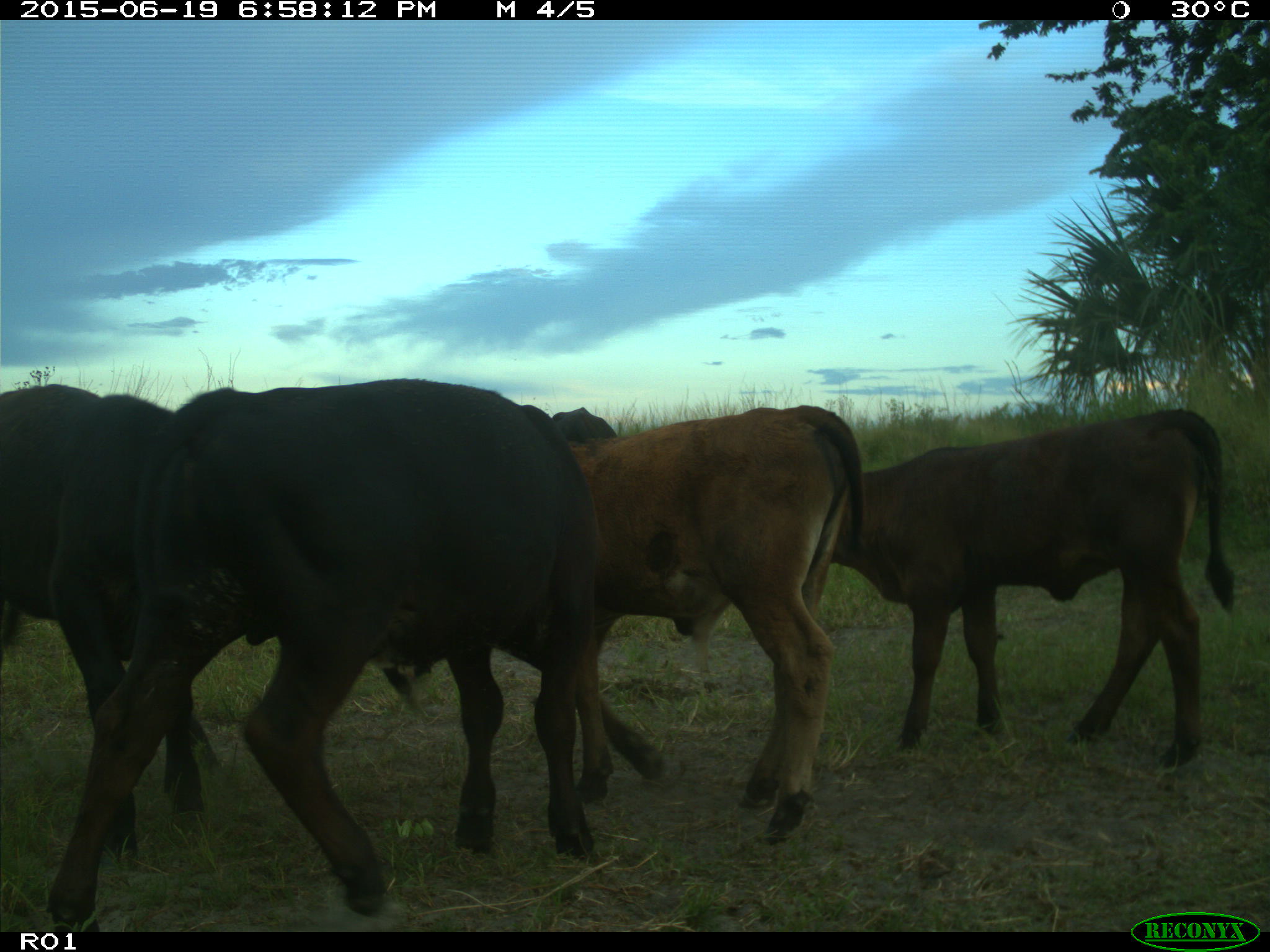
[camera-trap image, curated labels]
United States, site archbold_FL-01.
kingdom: Animalia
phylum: Chordata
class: Mammalia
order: Artiodactyla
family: Bovidae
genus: Bos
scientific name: Bos taurus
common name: domestic cow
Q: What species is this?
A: Bos taurus (domestic cow).